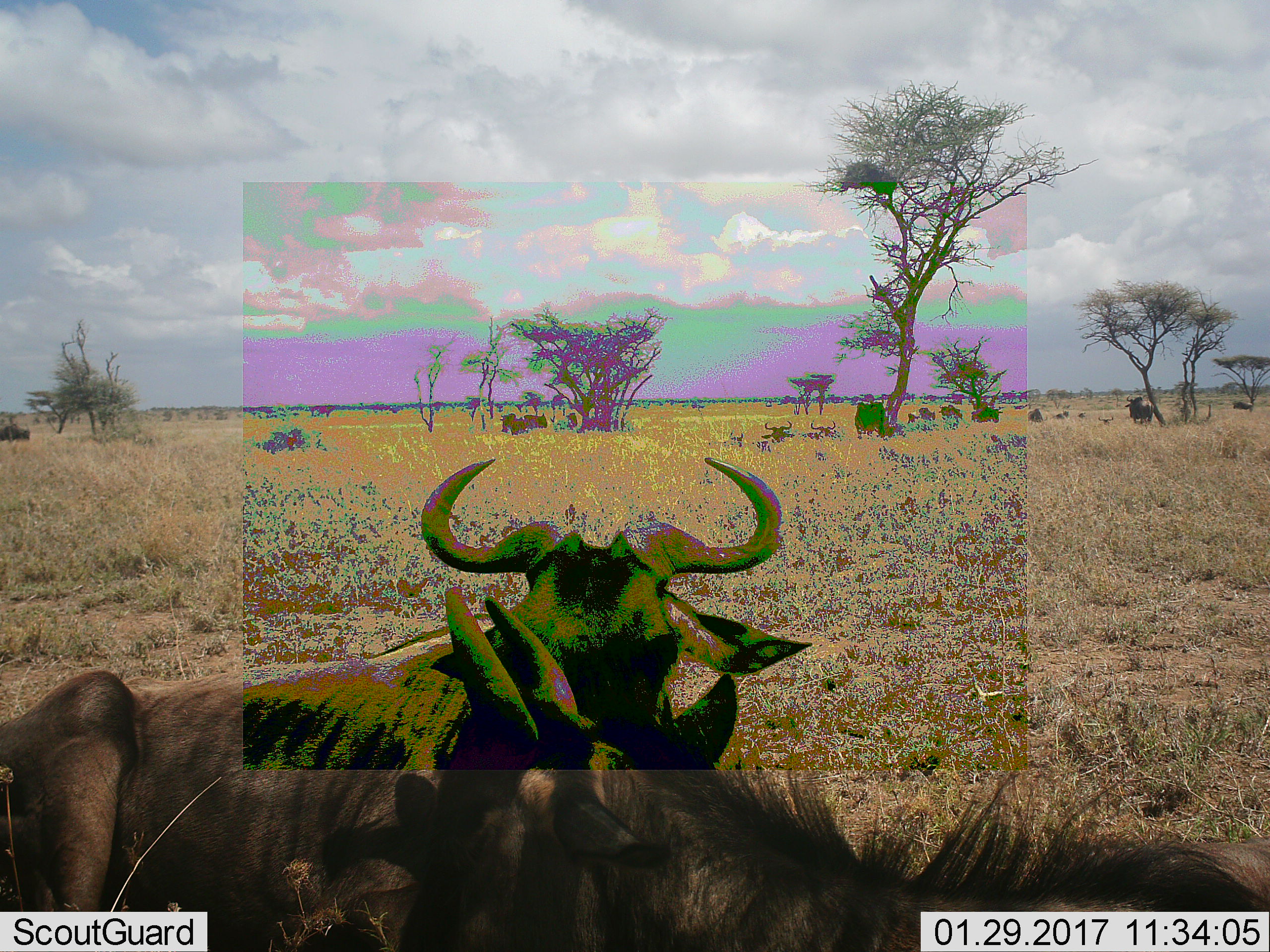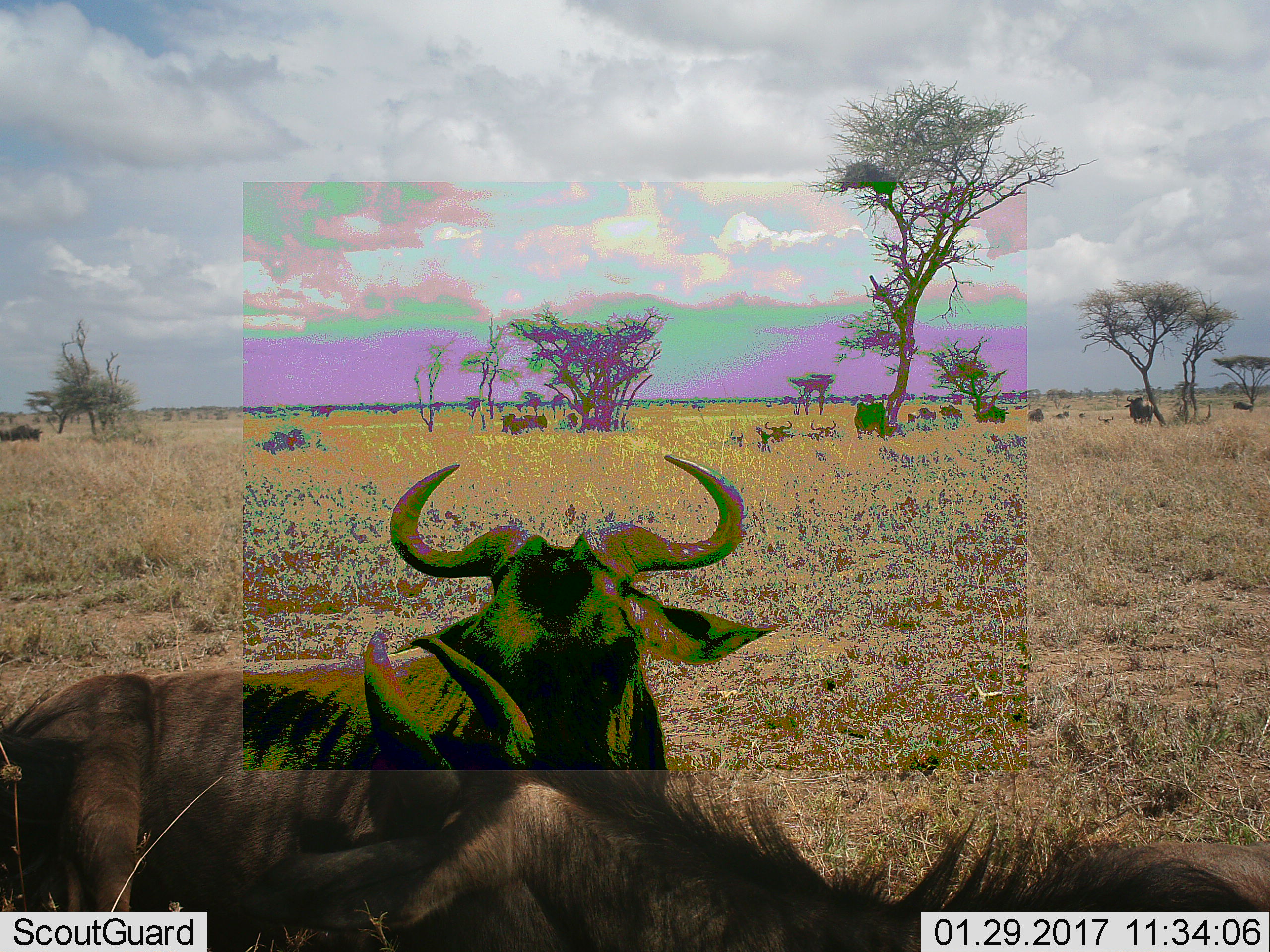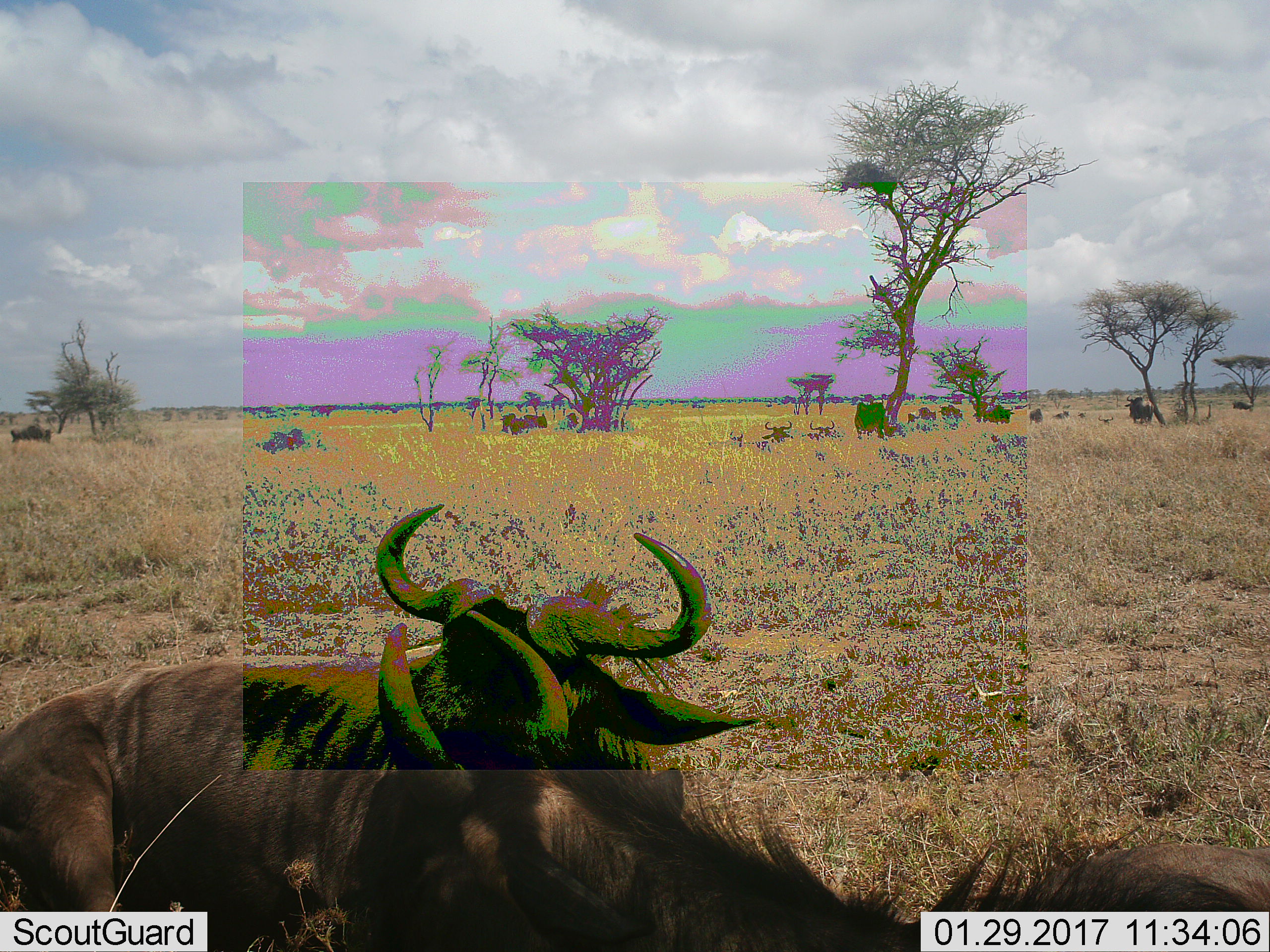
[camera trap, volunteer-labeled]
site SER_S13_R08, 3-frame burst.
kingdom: Animalia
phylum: Chordata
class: Mammalia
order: Artiodactyla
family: Bovidae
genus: Connochaetes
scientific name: Connochaetes taurinus taurinus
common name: blue wildebeest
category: wildebeestblue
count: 11-50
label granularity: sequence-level